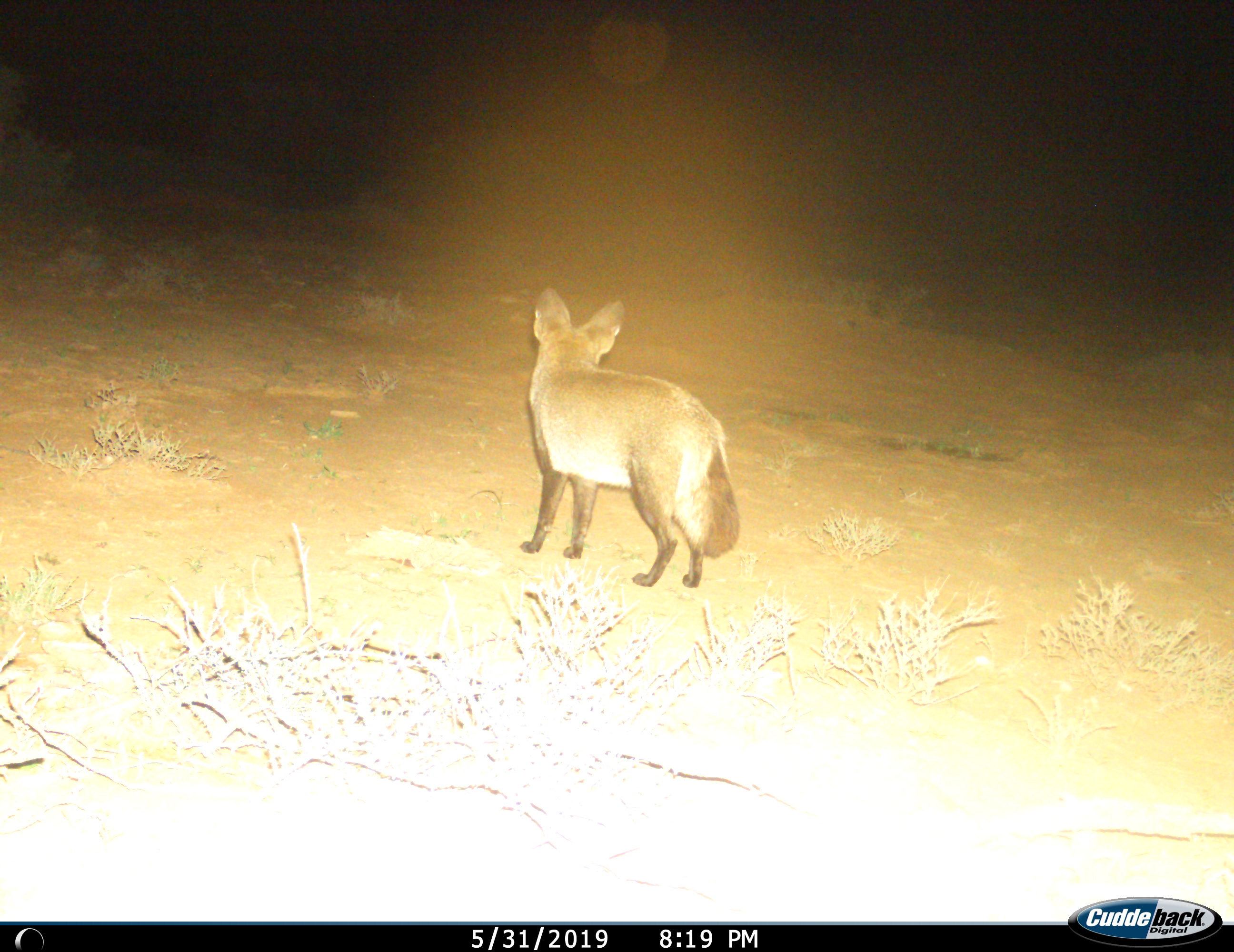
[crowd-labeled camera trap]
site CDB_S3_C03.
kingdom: Animalia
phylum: Chordata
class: Mammalia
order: Carnivora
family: Canidae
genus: Otocyon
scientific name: Otocyon megalotis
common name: bat-eared fox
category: foxbateared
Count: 1.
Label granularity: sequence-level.